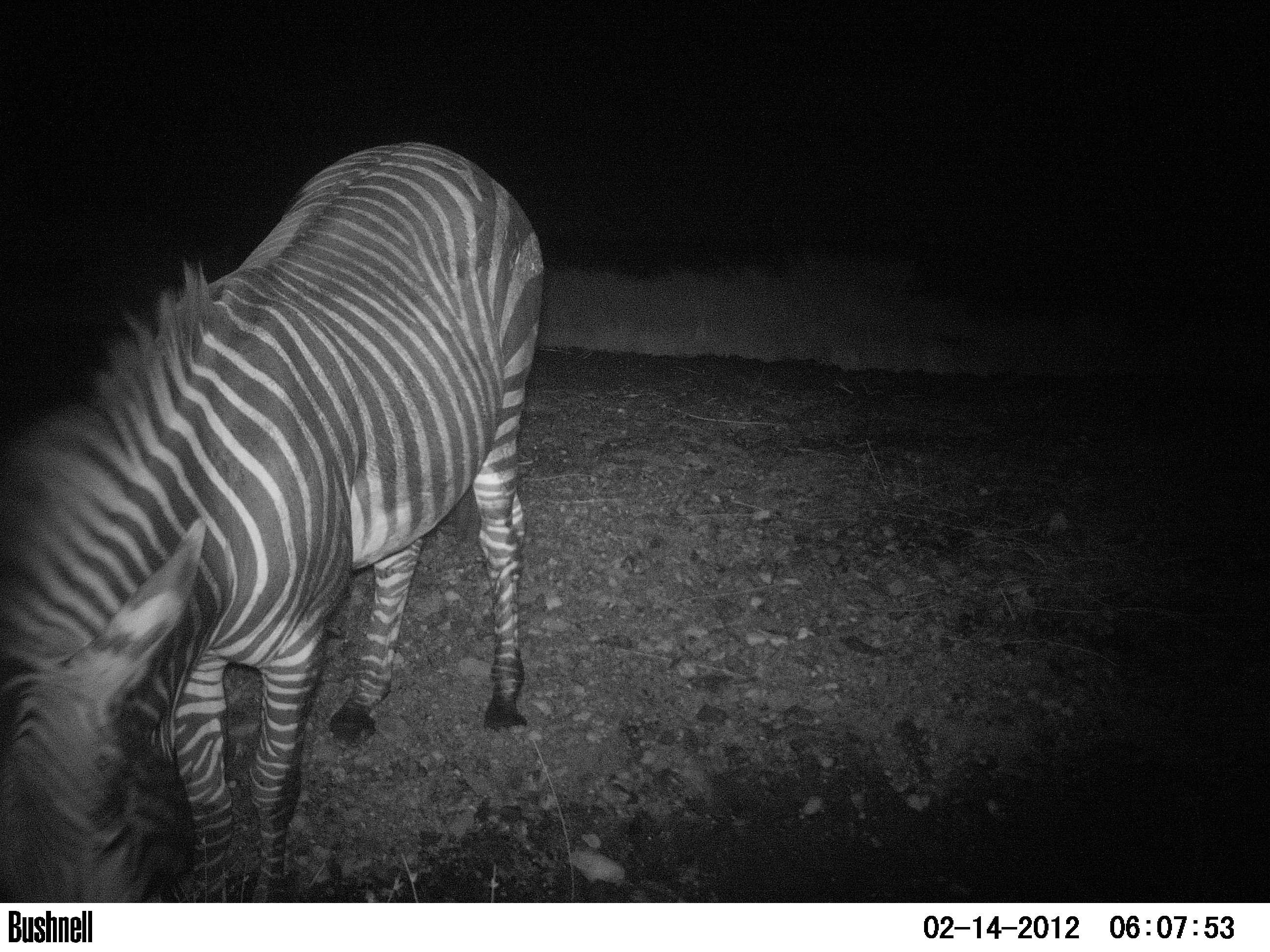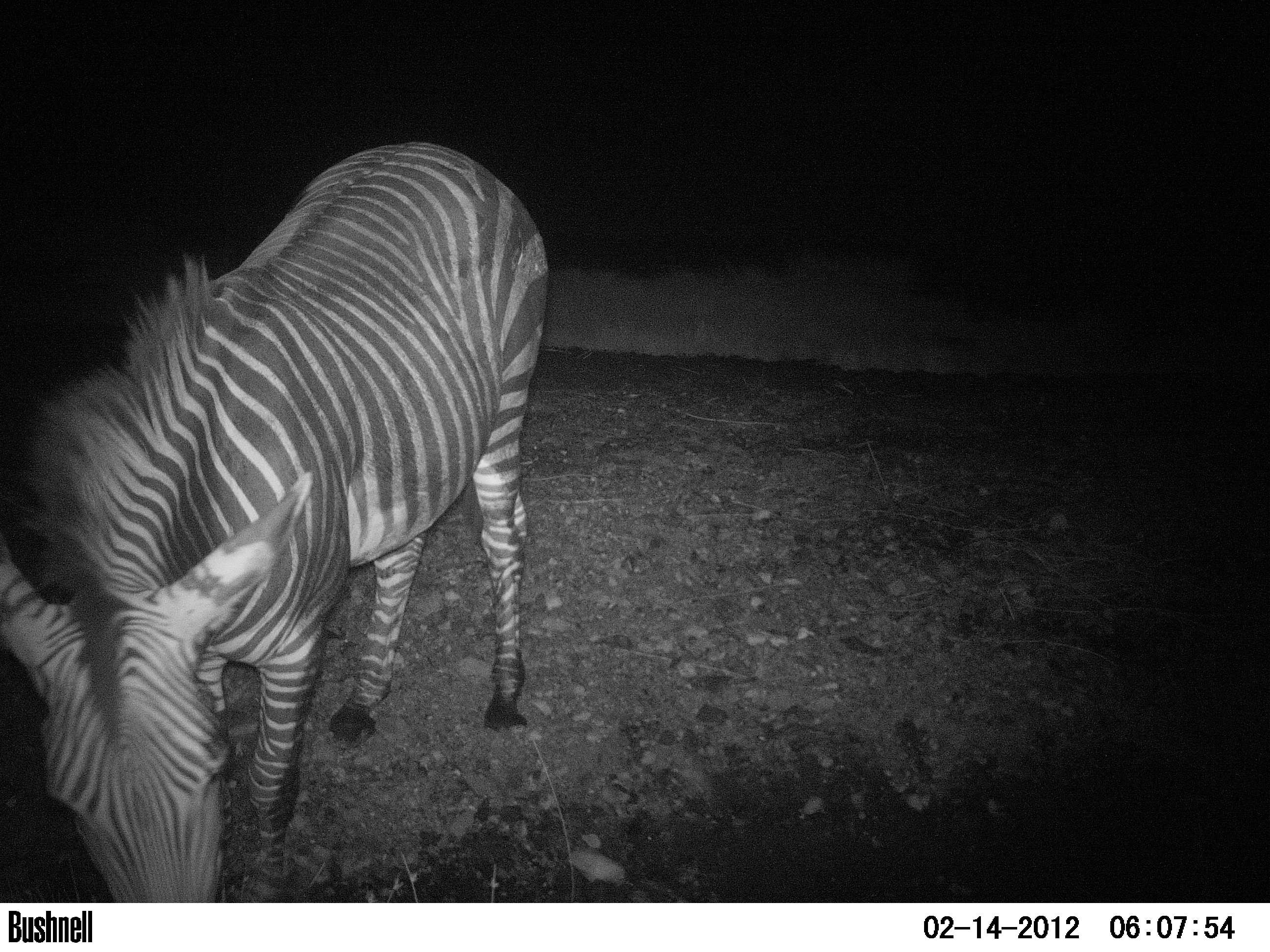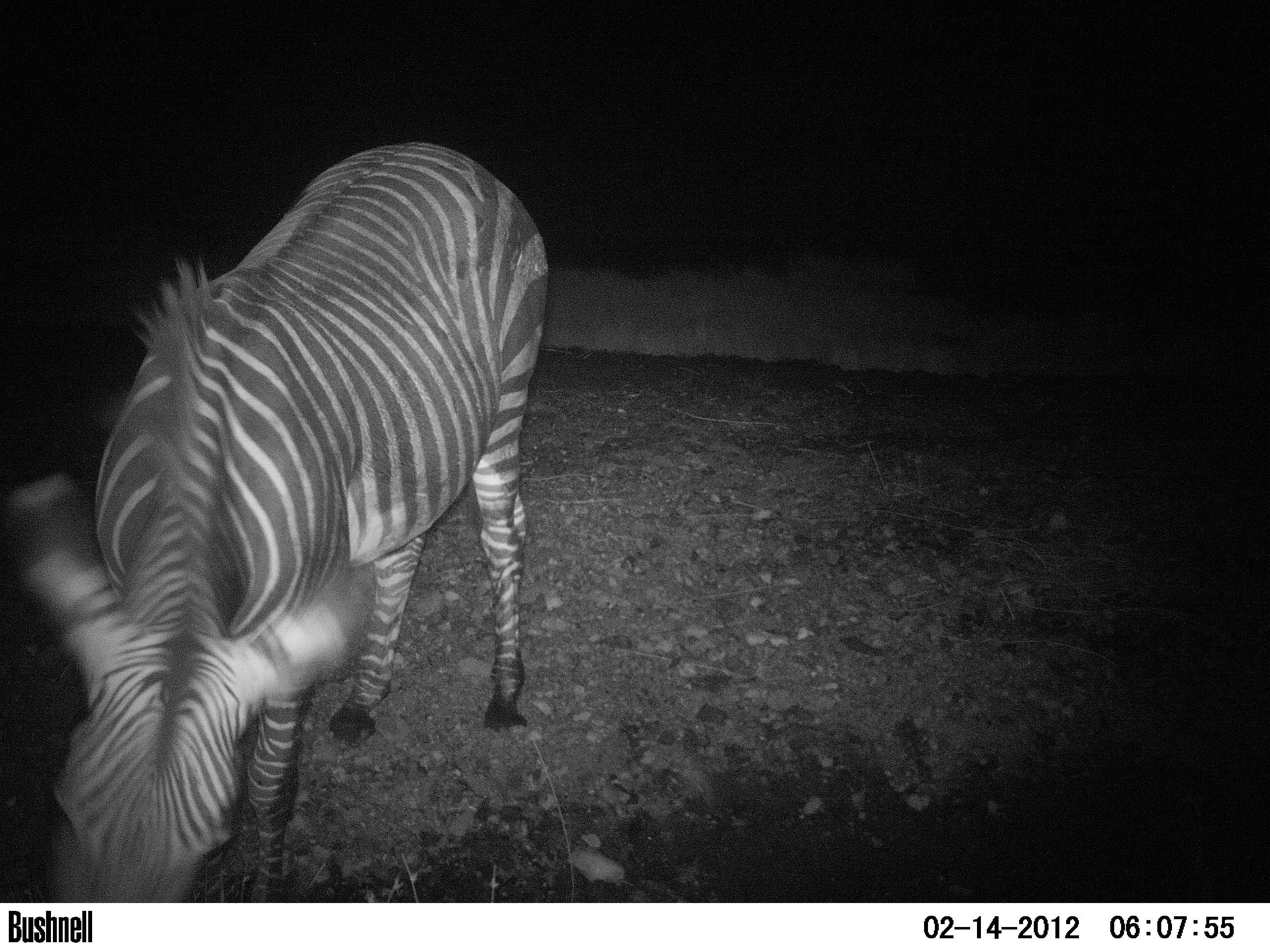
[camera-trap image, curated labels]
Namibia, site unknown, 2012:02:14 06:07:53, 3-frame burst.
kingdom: Animalia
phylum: Chordata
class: Mammalia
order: Perissodactyla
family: Equidae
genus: Equus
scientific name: Equus zebra hartmannae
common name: hartmann's mountain zebra